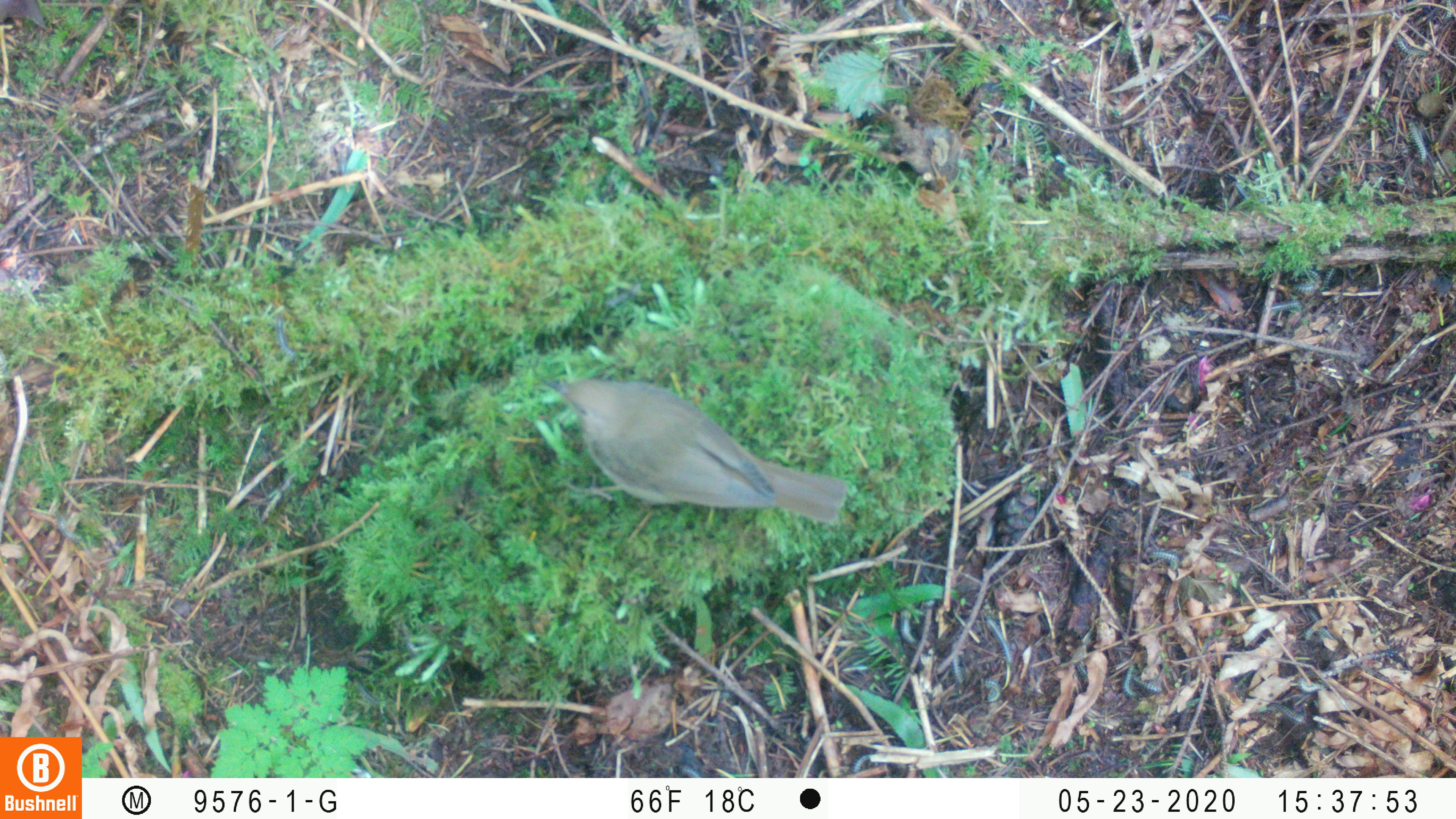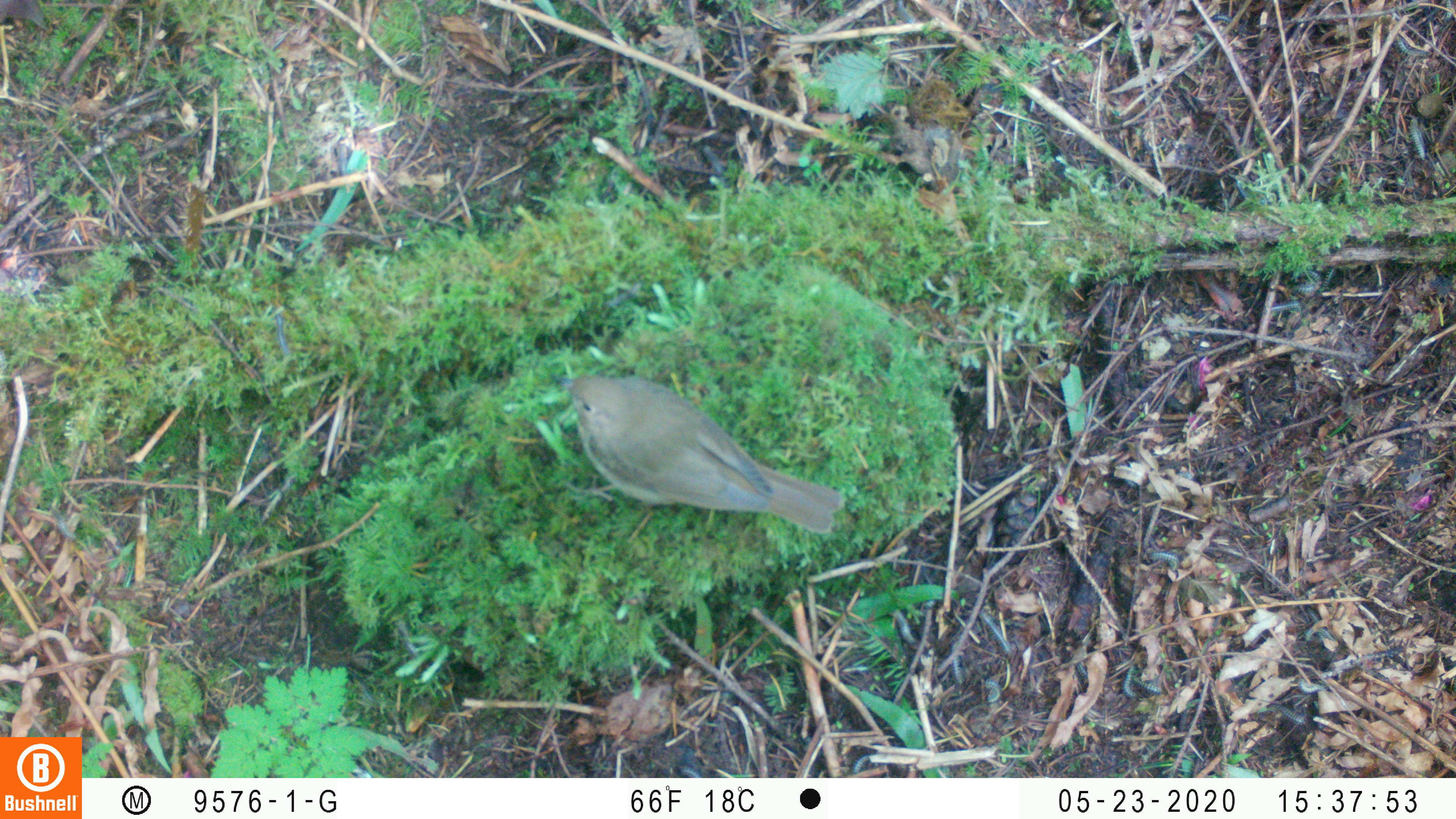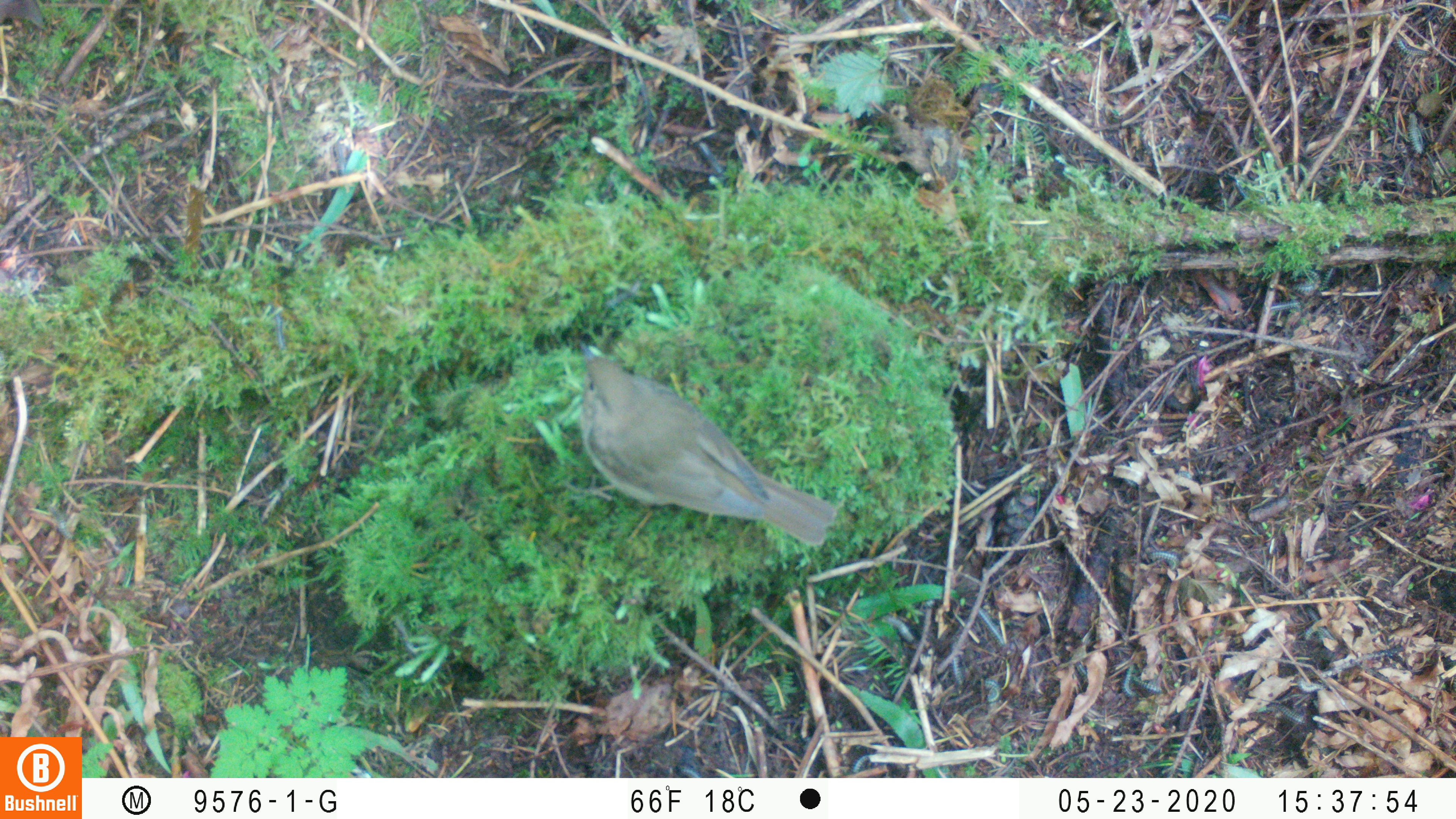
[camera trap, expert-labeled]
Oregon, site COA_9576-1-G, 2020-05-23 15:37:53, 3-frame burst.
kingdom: Animalia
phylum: Chordata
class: Aves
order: Passeriformes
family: Turdidae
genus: Catharus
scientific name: Catharus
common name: brown thrushes and nightingale-thrushes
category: catharus species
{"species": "catharus species (brown thrushes and nightingale-thrushes) (Catharus)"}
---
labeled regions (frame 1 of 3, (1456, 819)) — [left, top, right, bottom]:
catharus species: [536, 365, 853, 528]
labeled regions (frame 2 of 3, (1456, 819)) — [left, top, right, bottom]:
catharus species: [549, 362, 843, 539]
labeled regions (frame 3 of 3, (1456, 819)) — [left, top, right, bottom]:
catharus species: [562, 333, 845, 557]